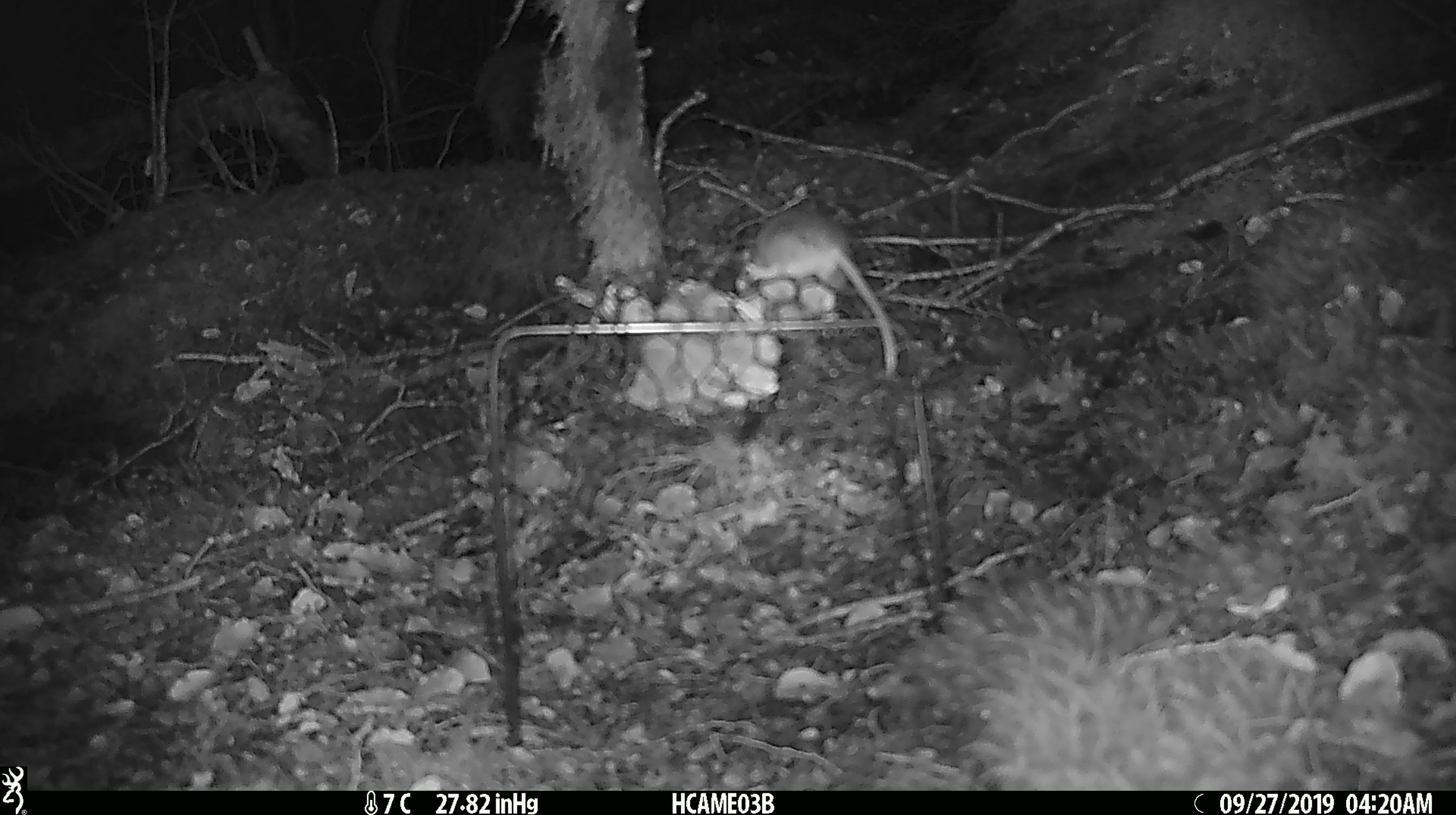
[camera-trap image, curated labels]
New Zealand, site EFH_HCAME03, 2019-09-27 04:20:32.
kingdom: Animalia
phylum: Chordata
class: Mammalia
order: Rodentia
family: Muridae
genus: Mus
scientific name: Mus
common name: mouse